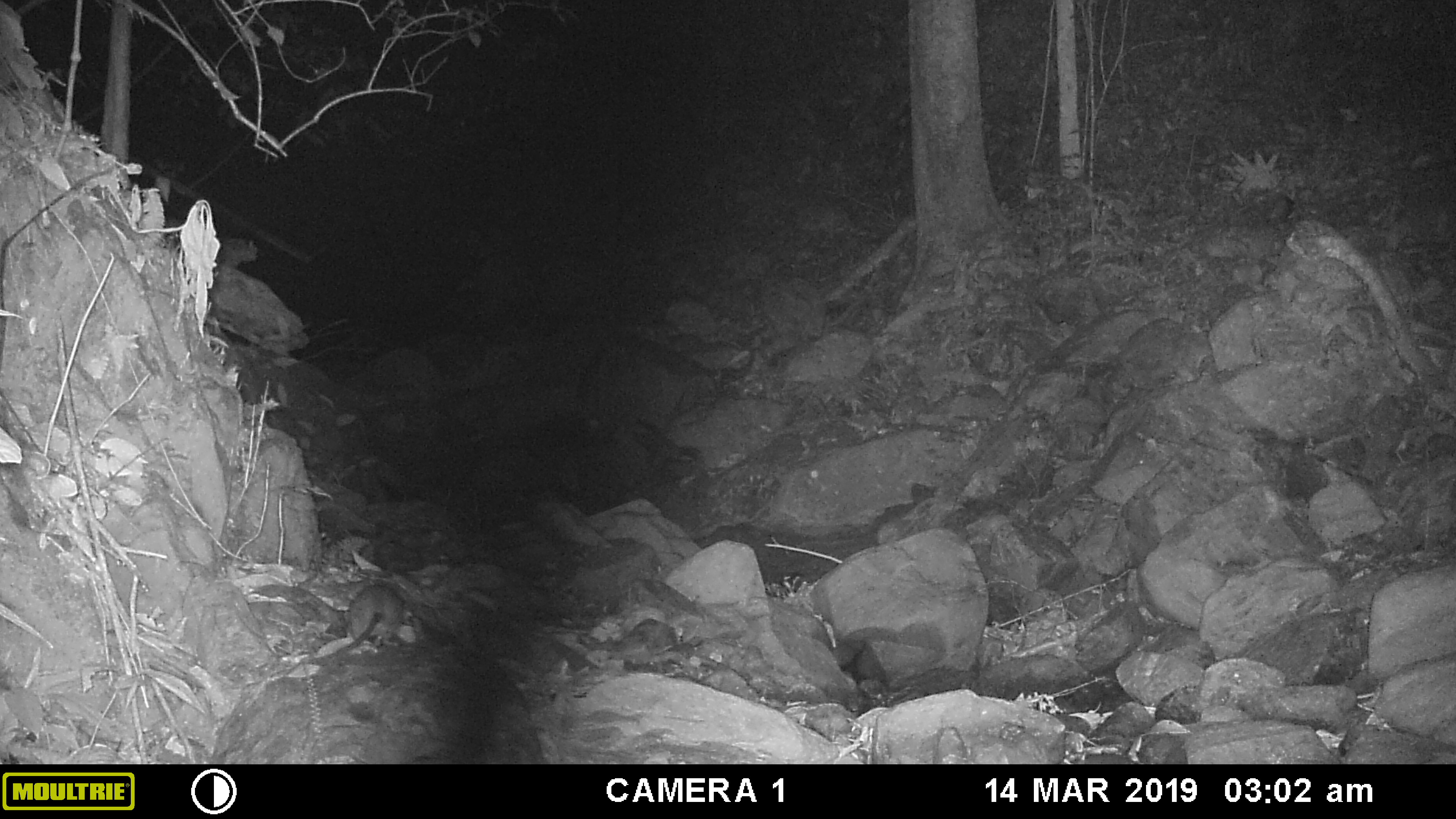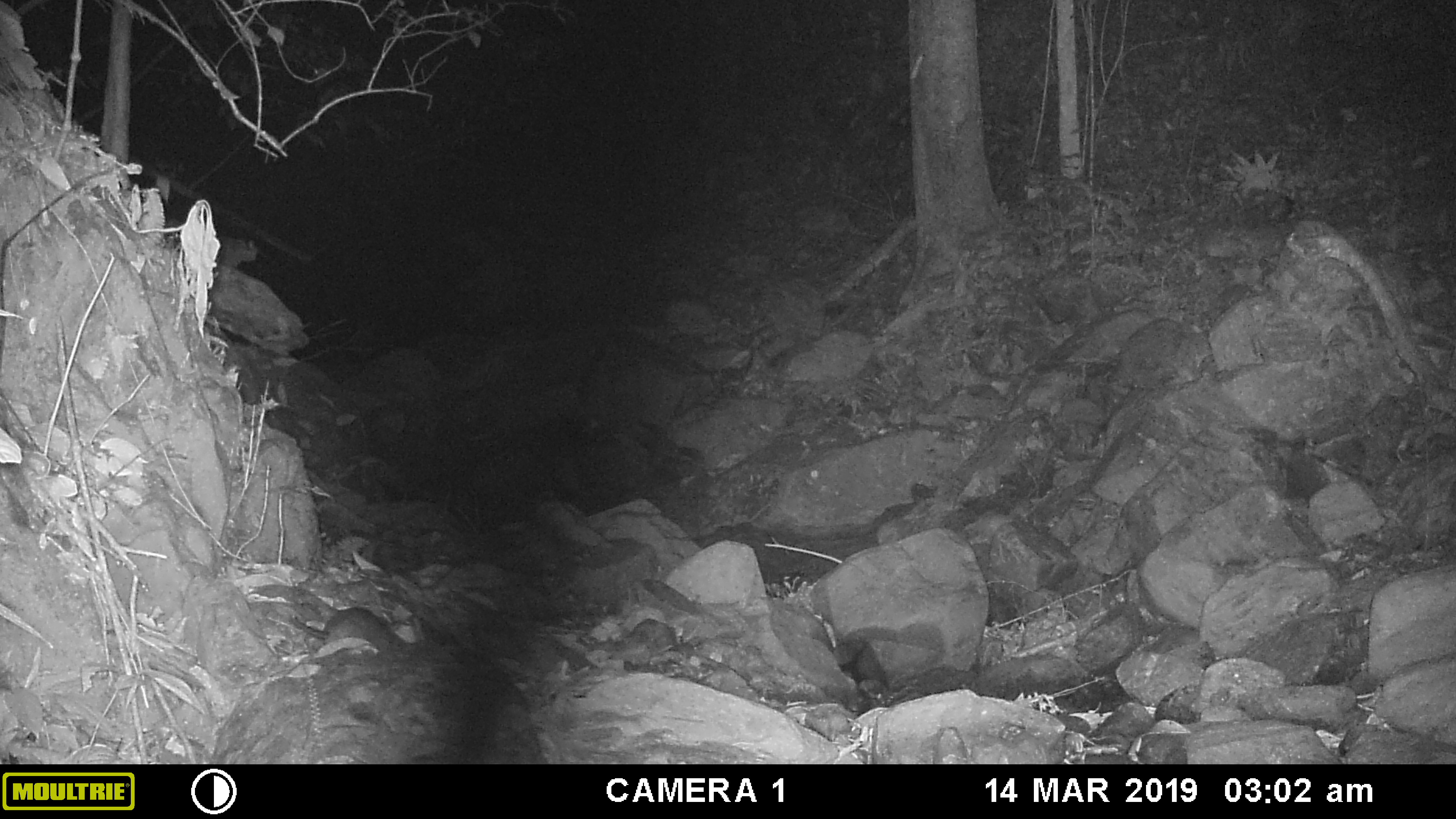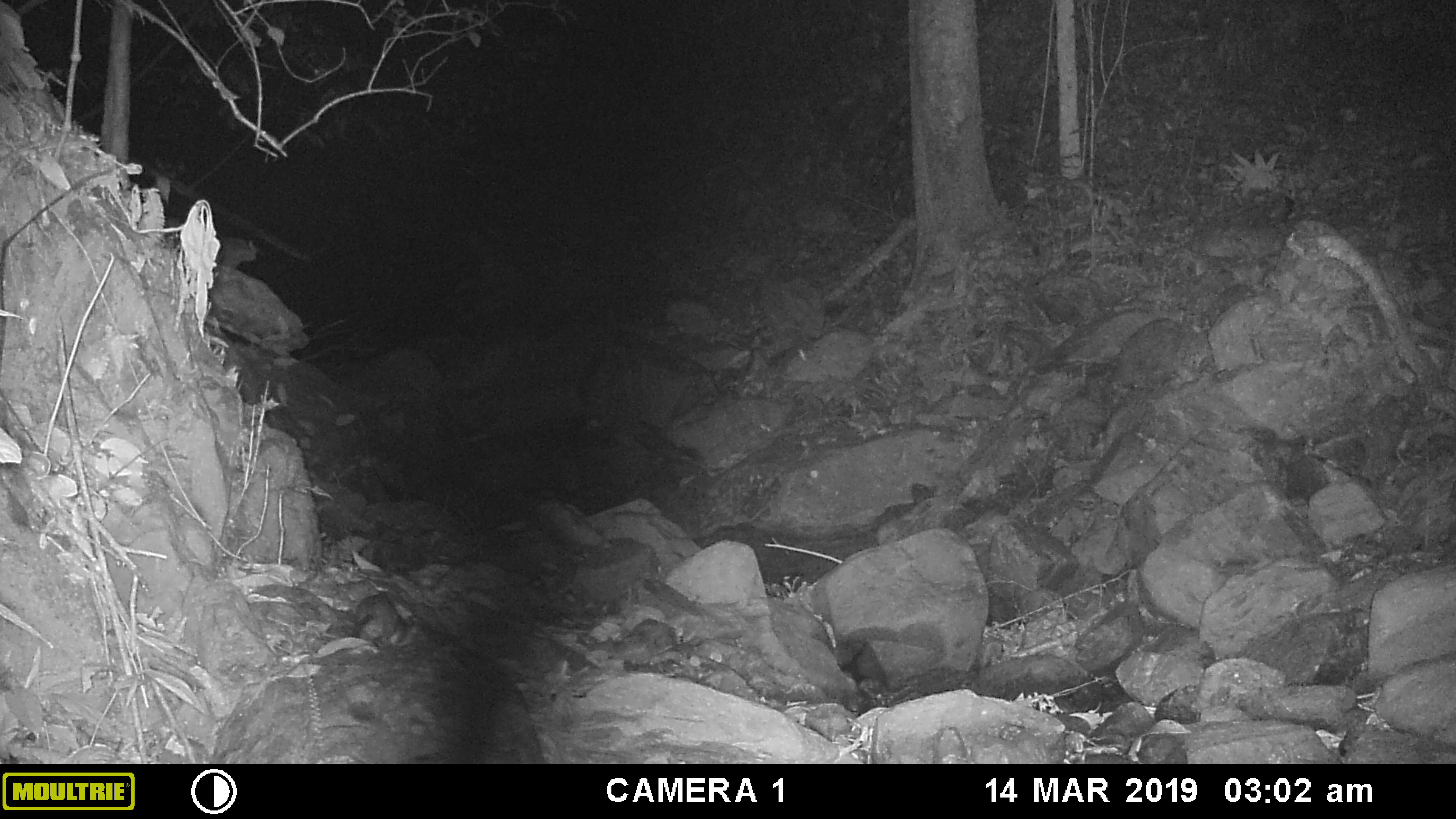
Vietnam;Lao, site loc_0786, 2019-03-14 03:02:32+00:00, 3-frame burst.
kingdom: Animalia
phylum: Chordata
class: Mammalia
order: Rodentia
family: Muridae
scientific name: Muridae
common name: old-world mice and rats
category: unidentified murid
Unidentified murid (old-world mice and rats) (Muridae). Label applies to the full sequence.